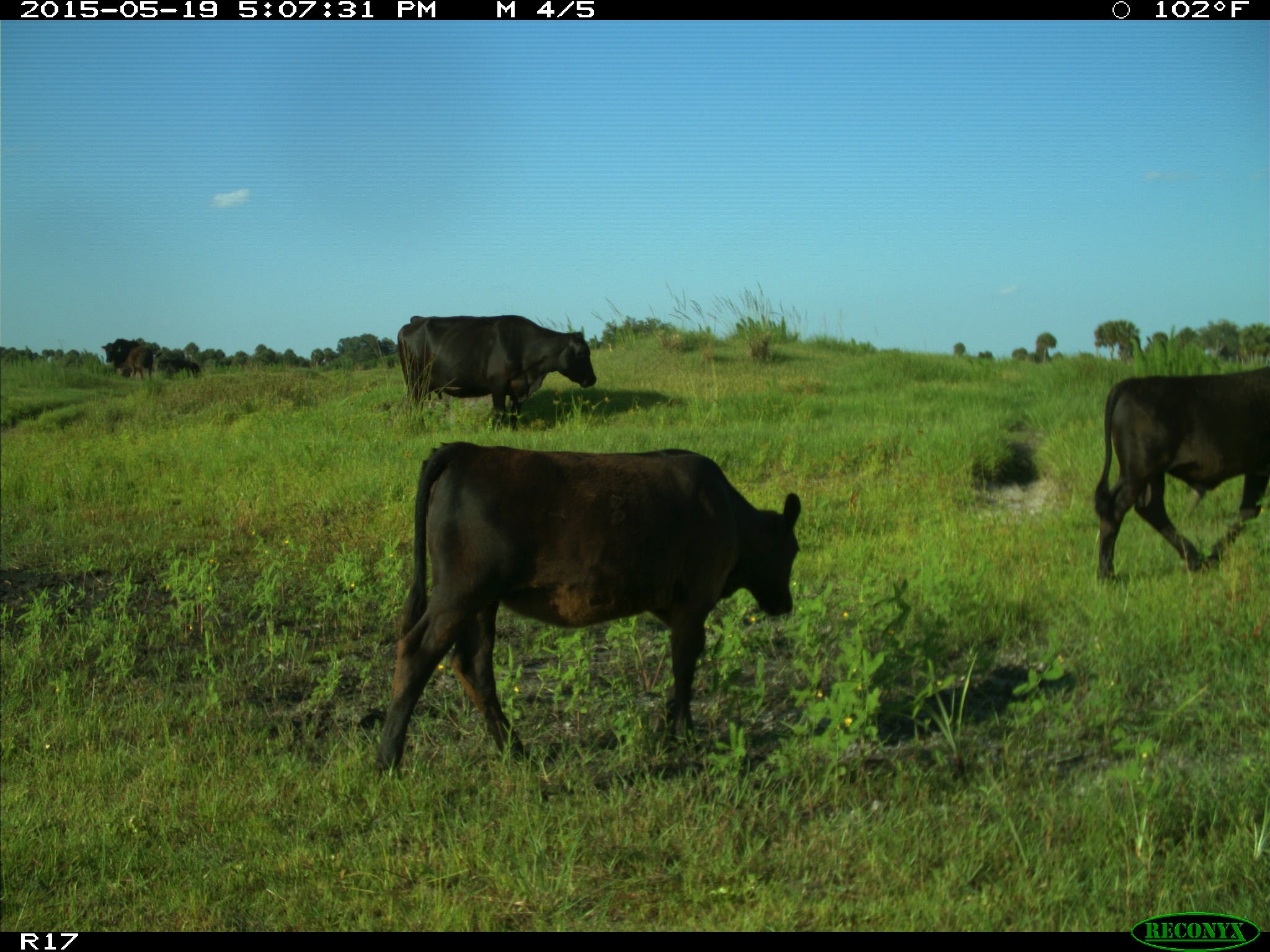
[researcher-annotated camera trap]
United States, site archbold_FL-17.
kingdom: Animalia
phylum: Chordata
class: Mammalia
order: Artiodactyla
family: Bovidae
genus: Bos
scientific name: Bos taurus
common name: domestic cow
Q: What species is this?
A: Bos taurus (domestic cow).